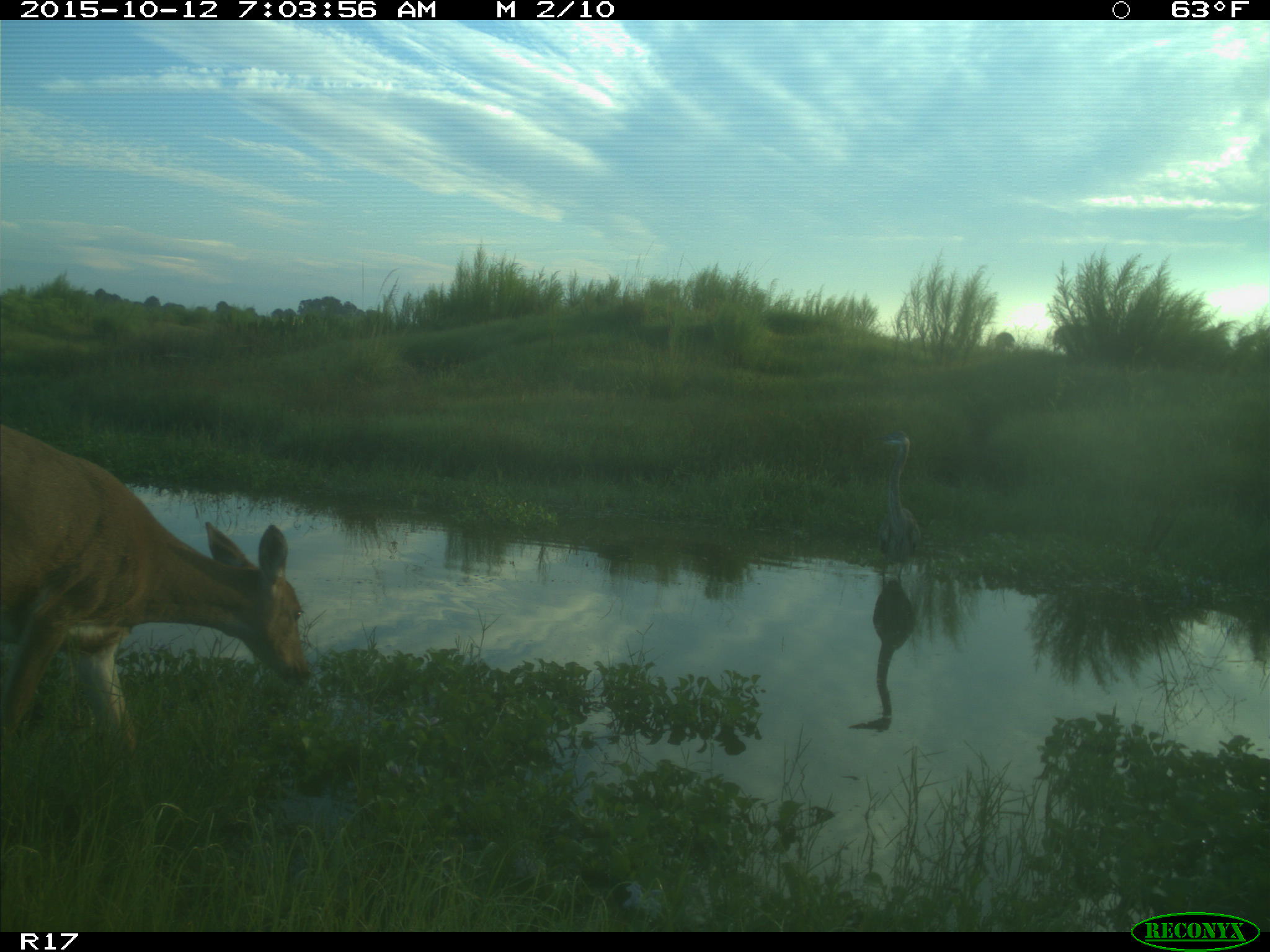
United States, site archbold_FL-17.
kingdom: Animalia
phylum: Chordata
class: Mammalia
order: Artiodactyla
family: Cervidae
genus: Odocoileus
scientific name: Odocoileus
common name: deer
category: unidentified deer